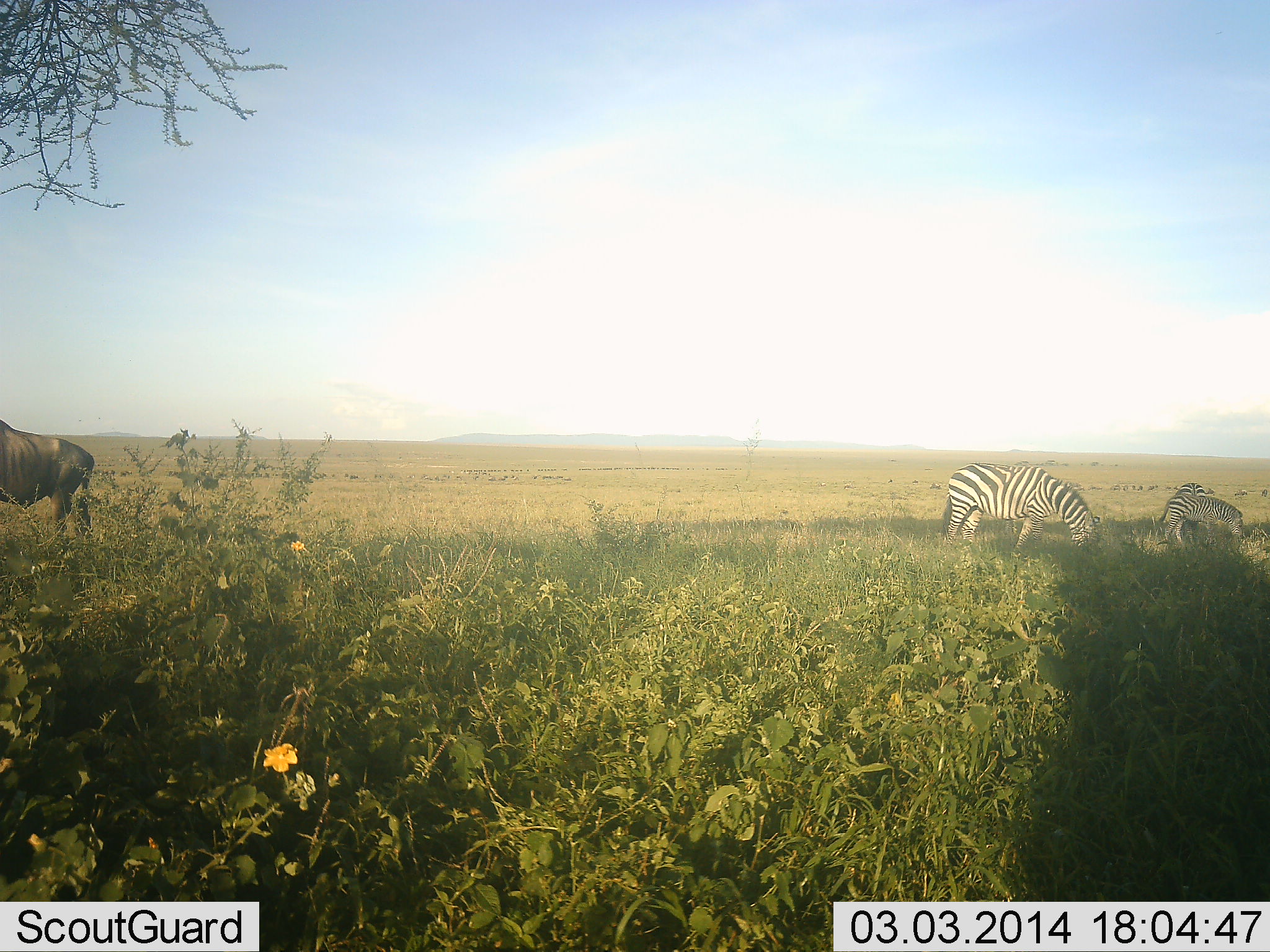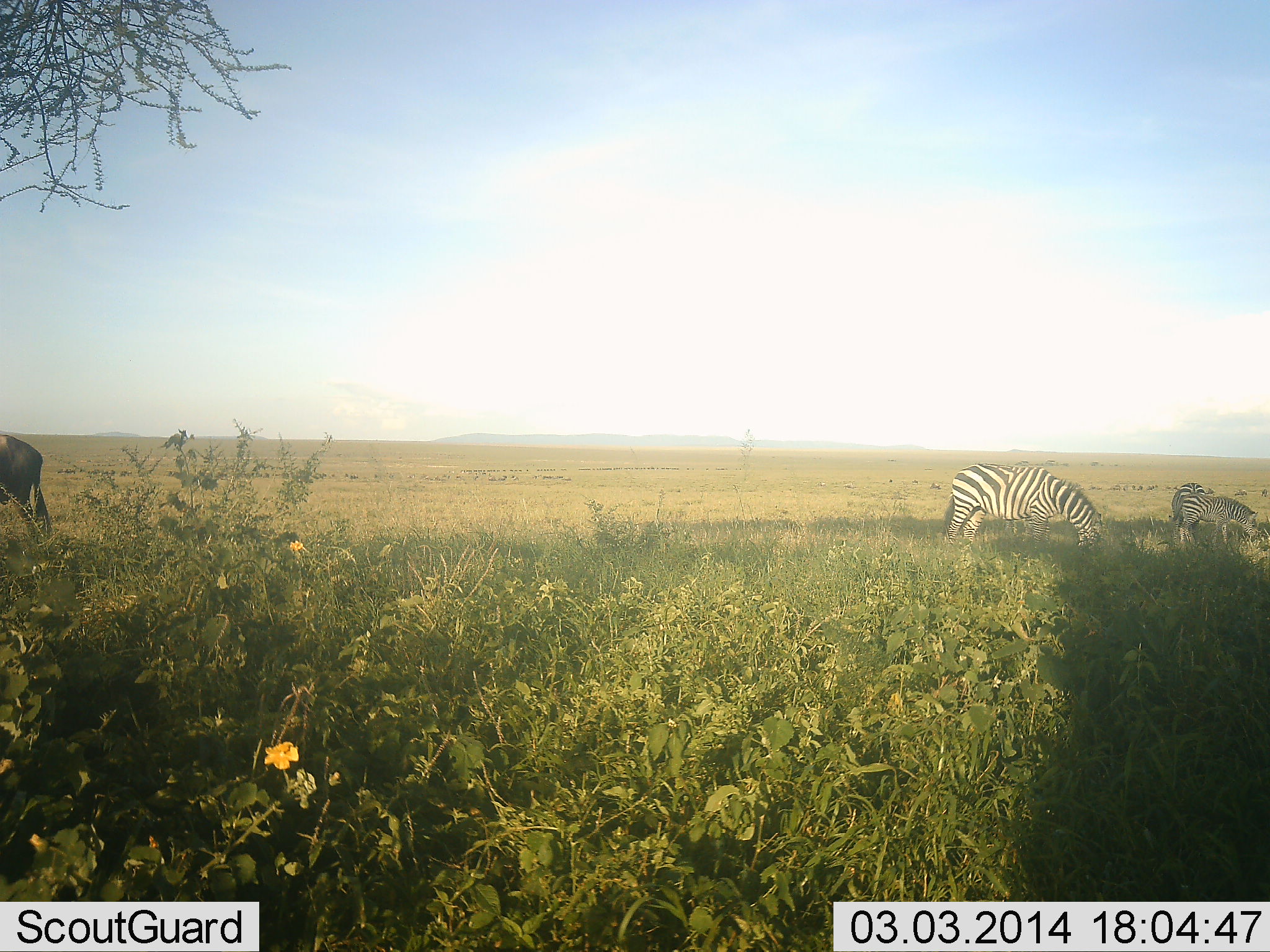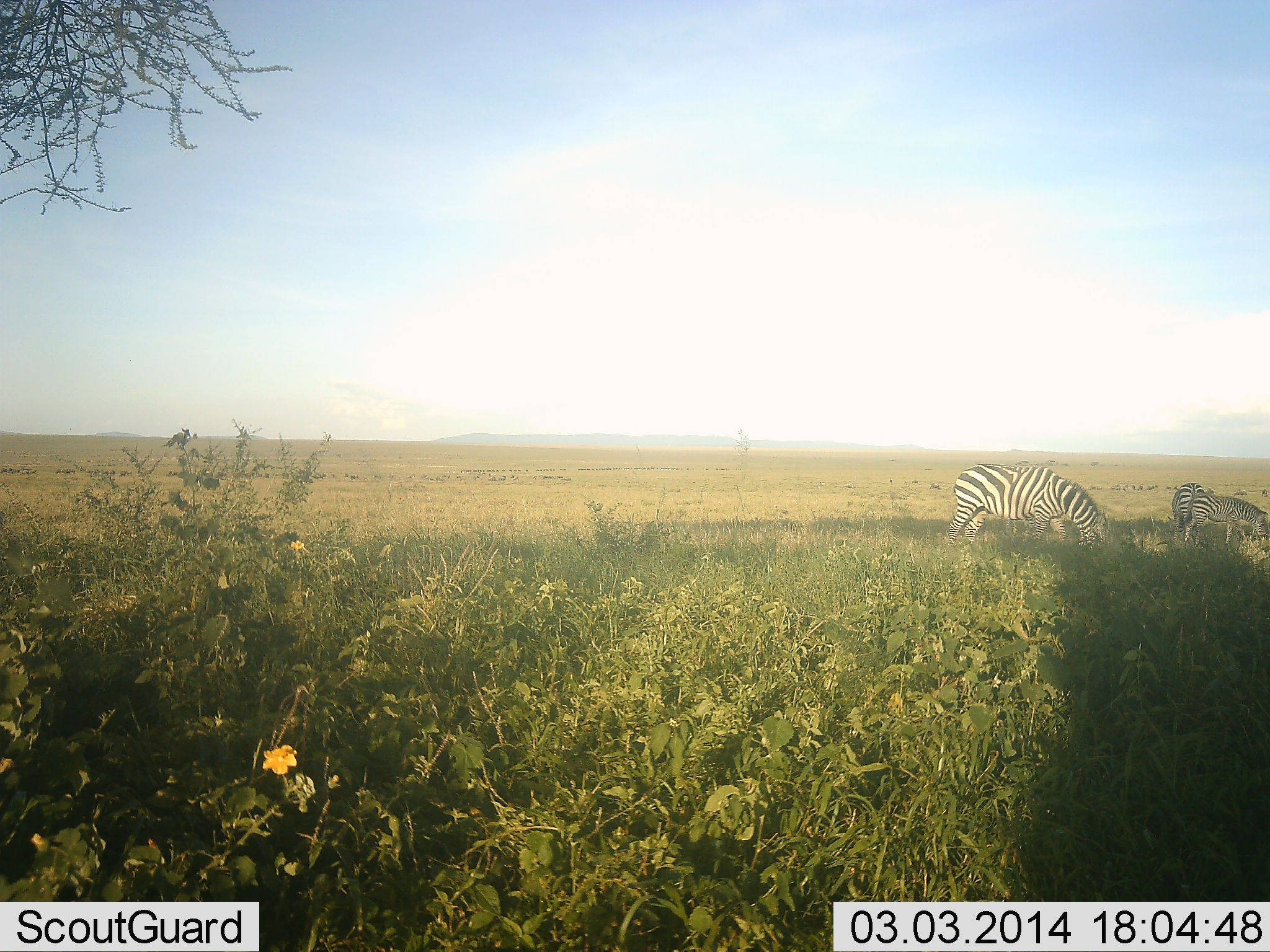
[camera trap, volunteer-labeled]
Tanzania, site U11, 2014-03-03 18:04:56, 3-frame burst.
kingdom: Animalia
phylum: Chordata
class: Mammalia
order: Artiodactyla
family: Bovidae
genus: Connochaetes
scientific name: Connochaetes taurinus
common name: blue wildebeest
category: wildebeest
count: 1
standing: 0%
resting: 0%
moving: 90%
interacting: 0%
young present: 0%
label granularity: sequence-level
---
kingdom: Animalia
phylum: Chordata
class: Mammalia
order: Perissodactyla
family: Equidae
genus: Equus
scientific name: Equus quagga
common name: plains zebra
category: zebra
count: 3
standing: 31%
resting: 0%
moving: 8%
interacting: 0%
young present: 15%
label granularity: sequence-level